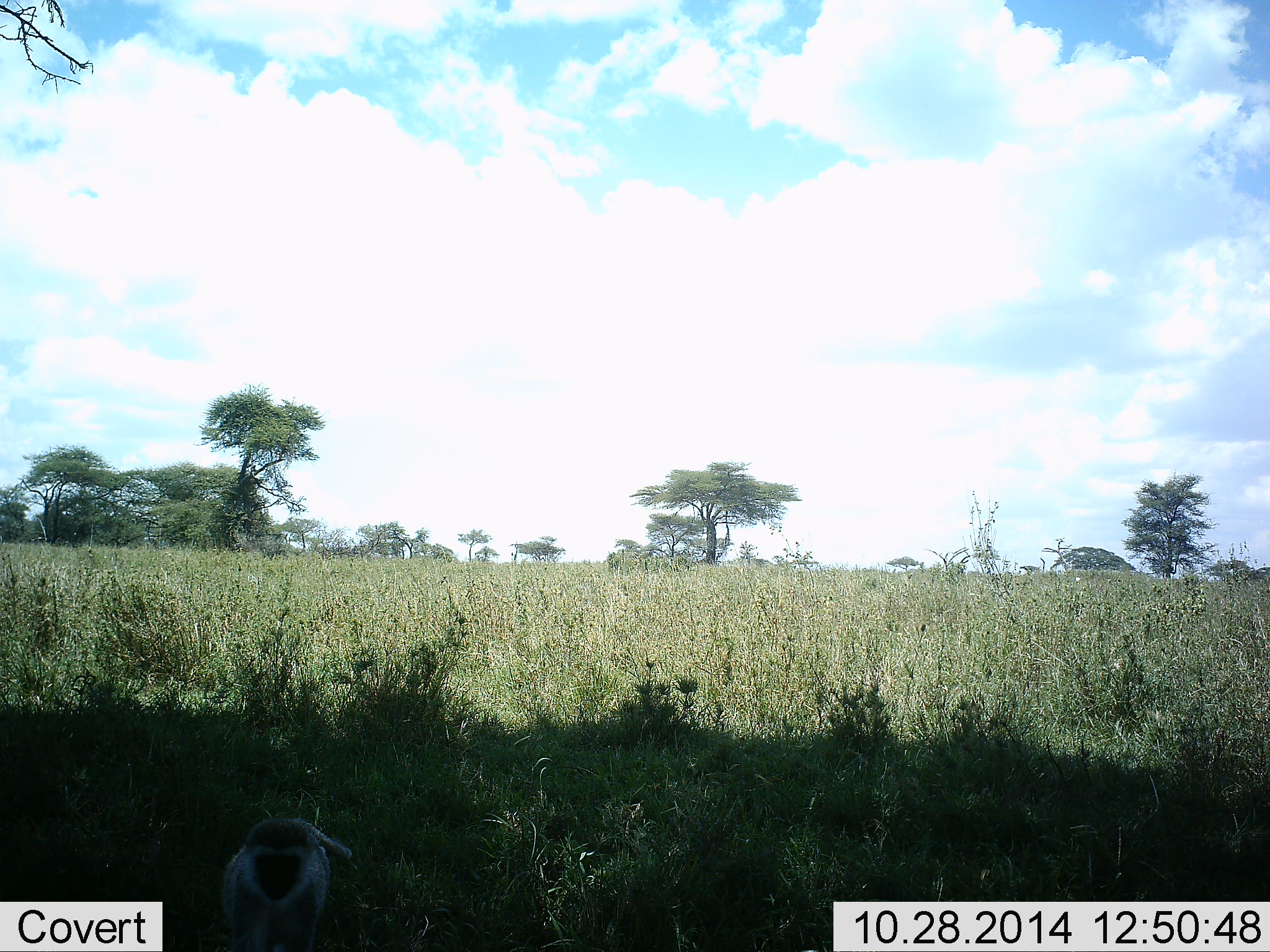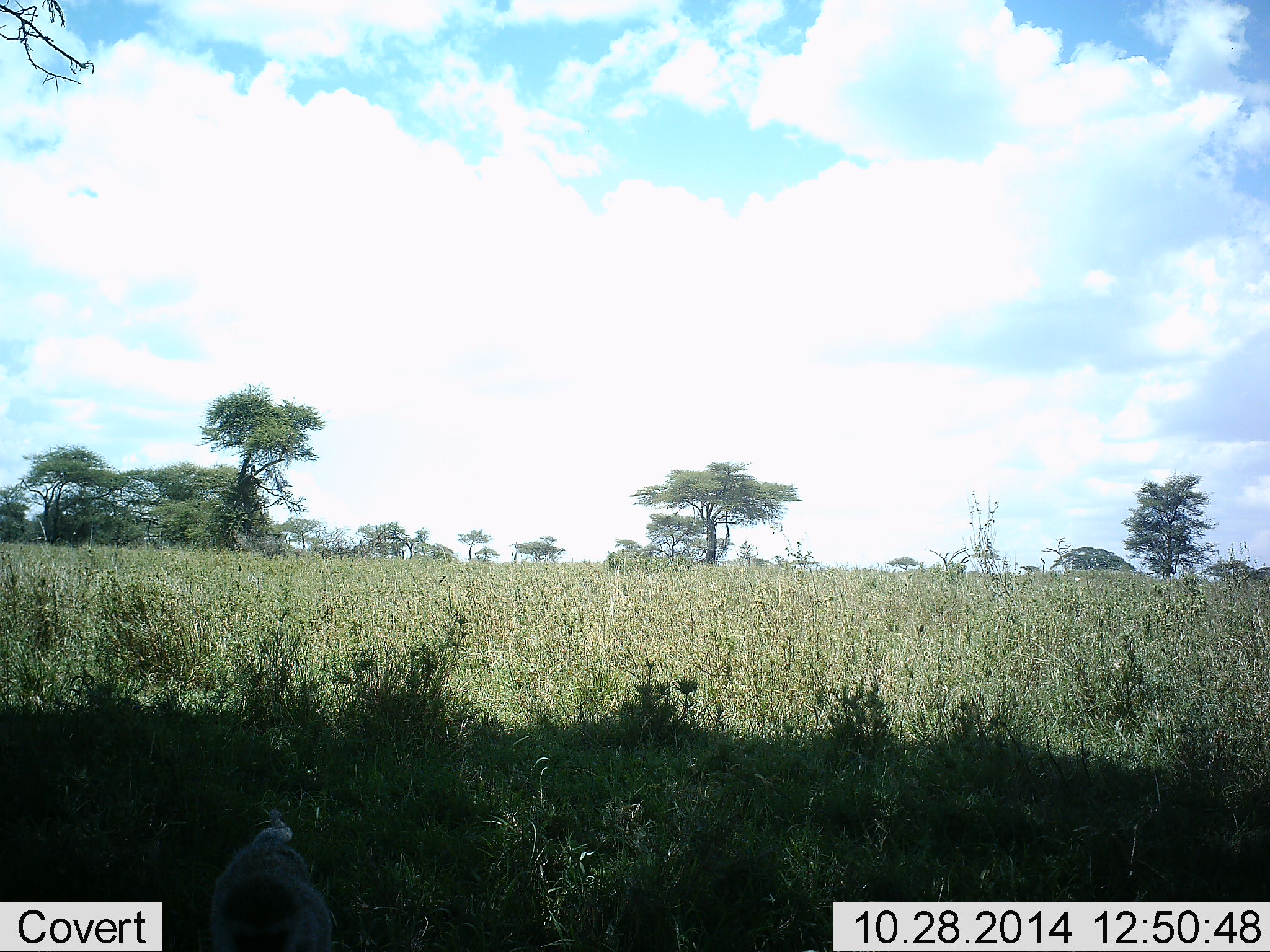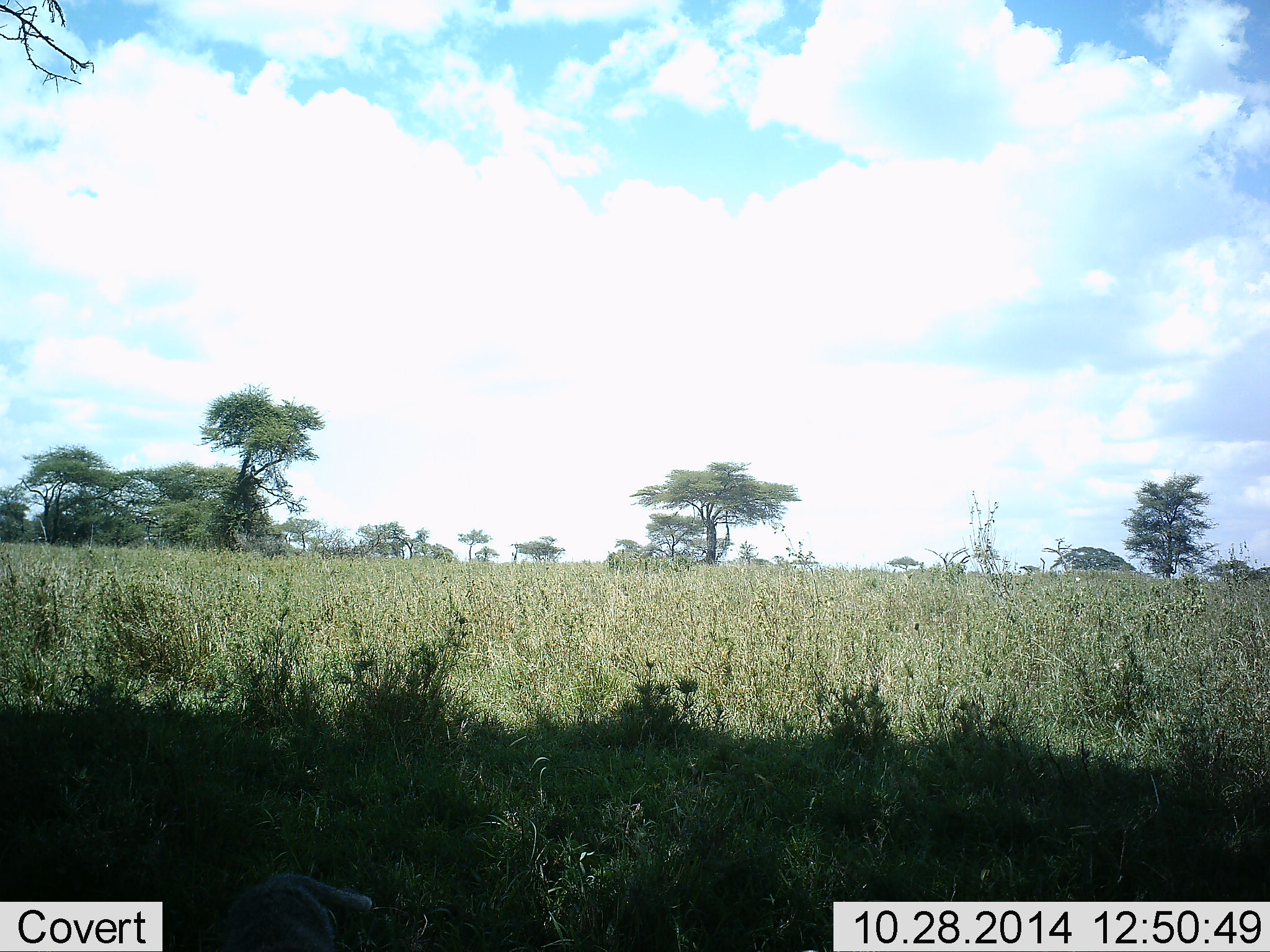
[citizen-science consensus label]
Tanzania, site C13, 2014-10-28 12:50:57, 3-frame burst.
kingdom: Animalia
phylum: Chordata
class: Mammalia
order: Primates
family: Cercopithecidae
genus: Chlorocebus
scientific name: Chlorocebus pygerythrus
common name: vervet monkey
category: monkeyvervet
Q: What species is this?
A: Monkeyvervet (vervet monkey) (Chlorocebus pygerythrus).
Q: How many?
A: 1.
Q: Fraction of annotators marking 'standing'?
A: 25%.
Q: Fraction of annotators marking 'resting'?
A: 12%.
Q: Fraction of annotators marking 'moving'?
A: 75%.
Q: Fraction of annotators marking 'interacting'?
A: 12%.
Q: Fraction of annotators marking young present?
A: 0%.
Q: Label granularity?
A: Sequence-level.